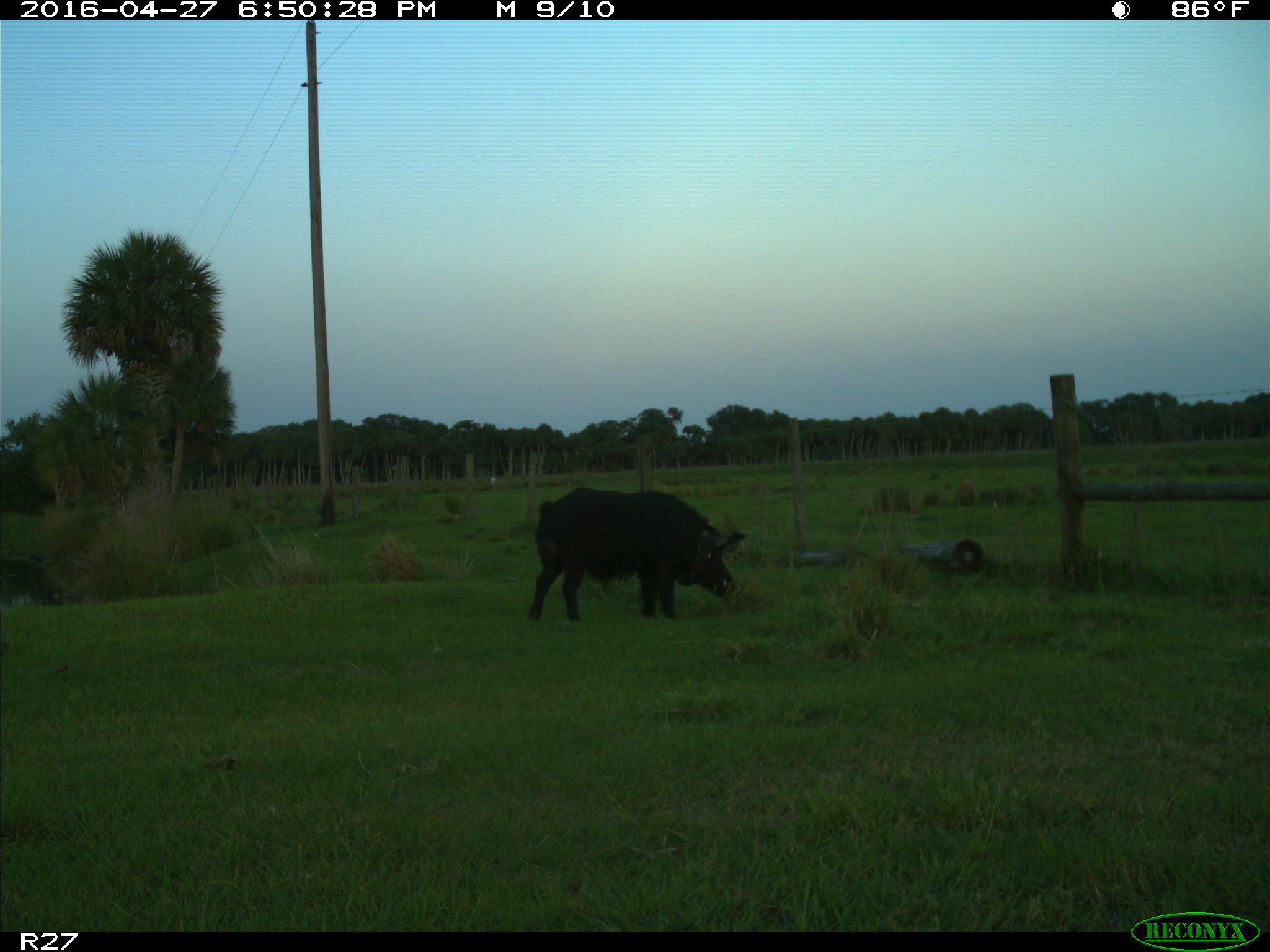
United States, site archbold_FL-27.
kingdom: Animalia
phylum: Chordata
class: Mammalia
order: Artiodactyla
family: Suidae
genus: Sus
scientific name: Sus scrofa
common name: wild boar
Sus scrofa (wild boar).